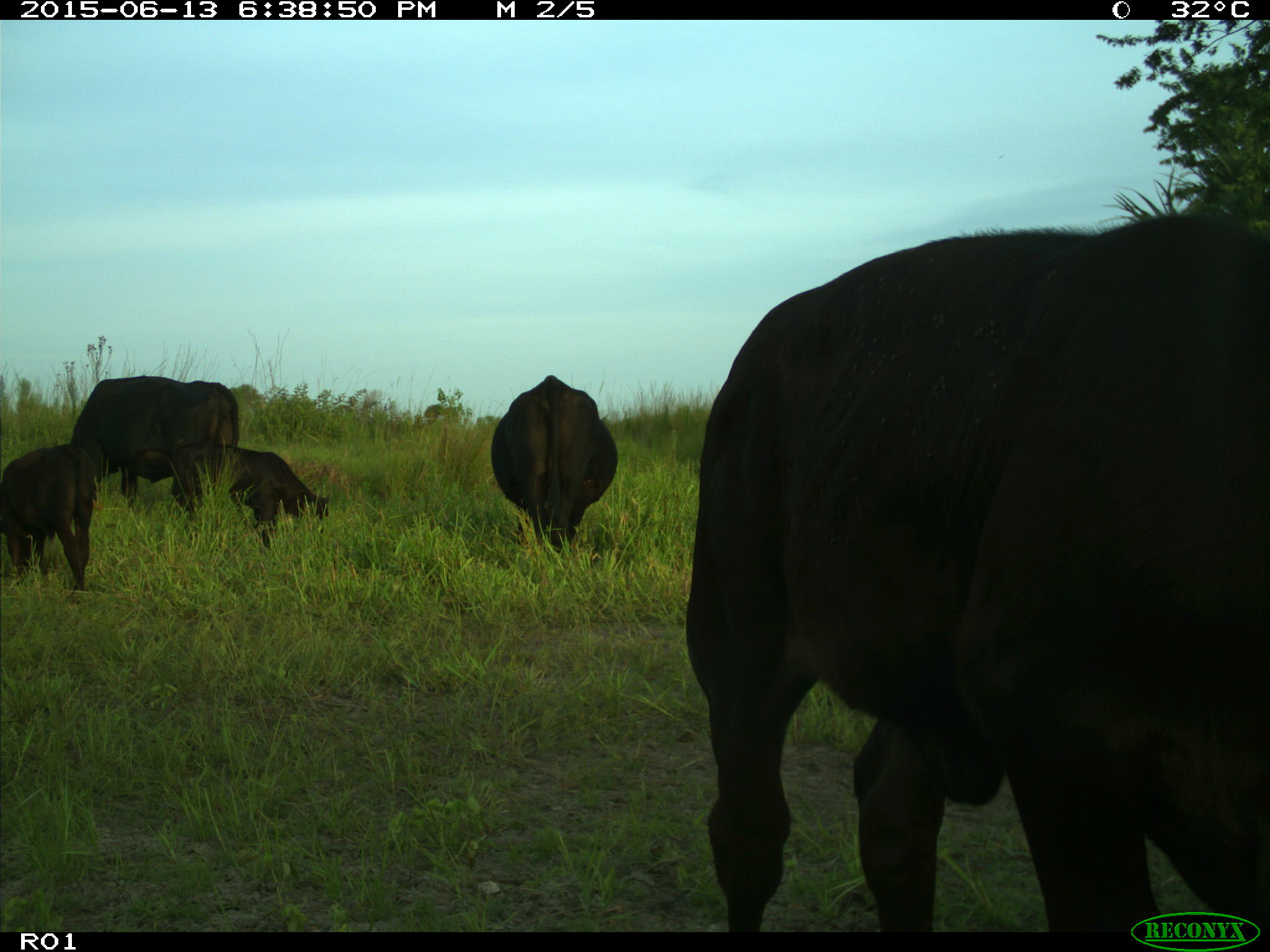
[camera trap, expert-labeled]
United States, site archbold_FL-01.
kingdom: Animalia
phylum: Chordata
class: Mammalia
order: Artiodactyla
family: Bovidae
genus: Bos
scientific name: Bos taurus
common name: domestic cow